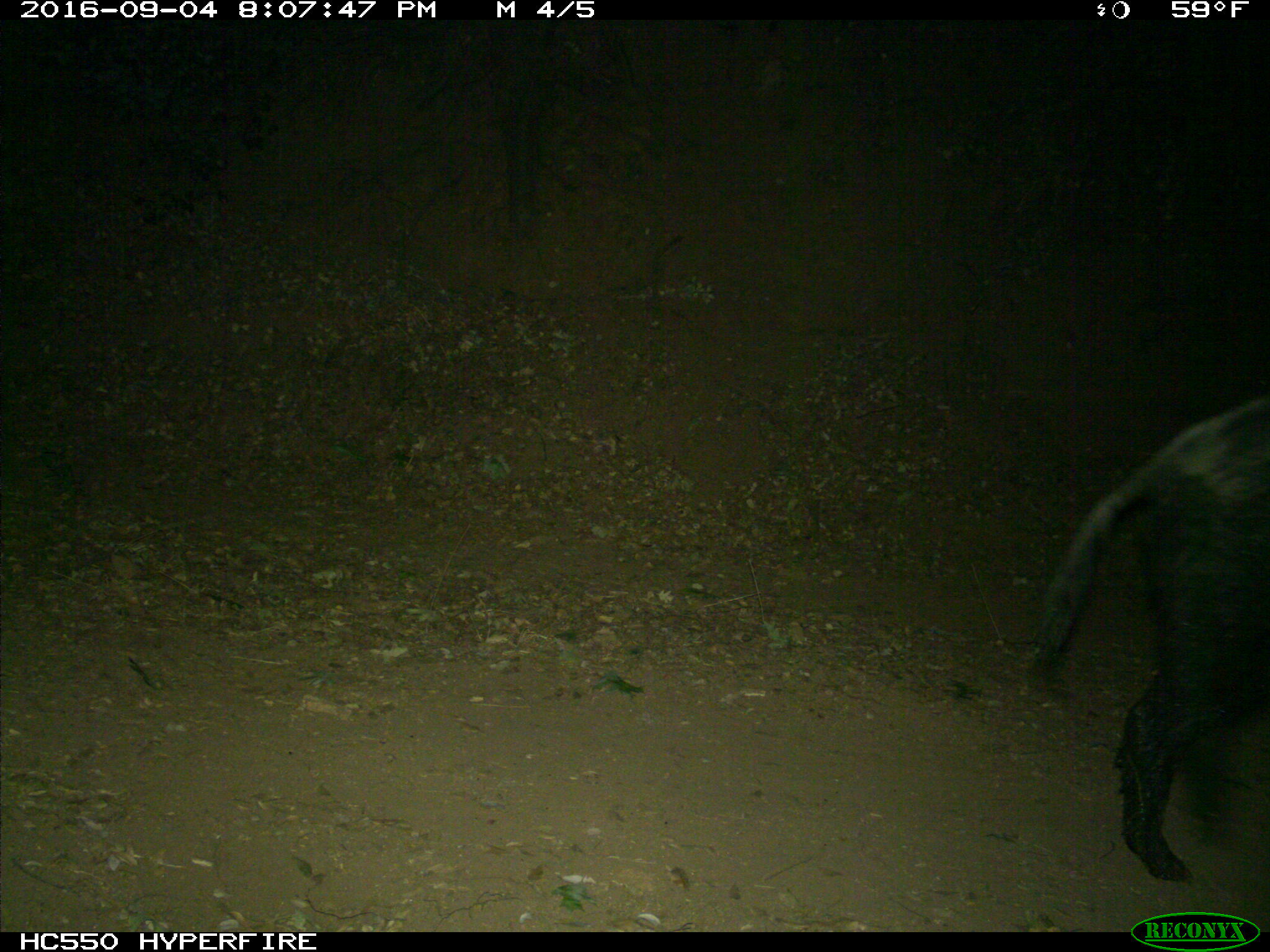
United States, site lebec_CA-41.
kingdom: Animalia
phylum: Chordata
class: Mammalia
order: Artiodactyla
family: Suidae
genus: Sus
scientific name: Sus scrofa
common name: wild boar